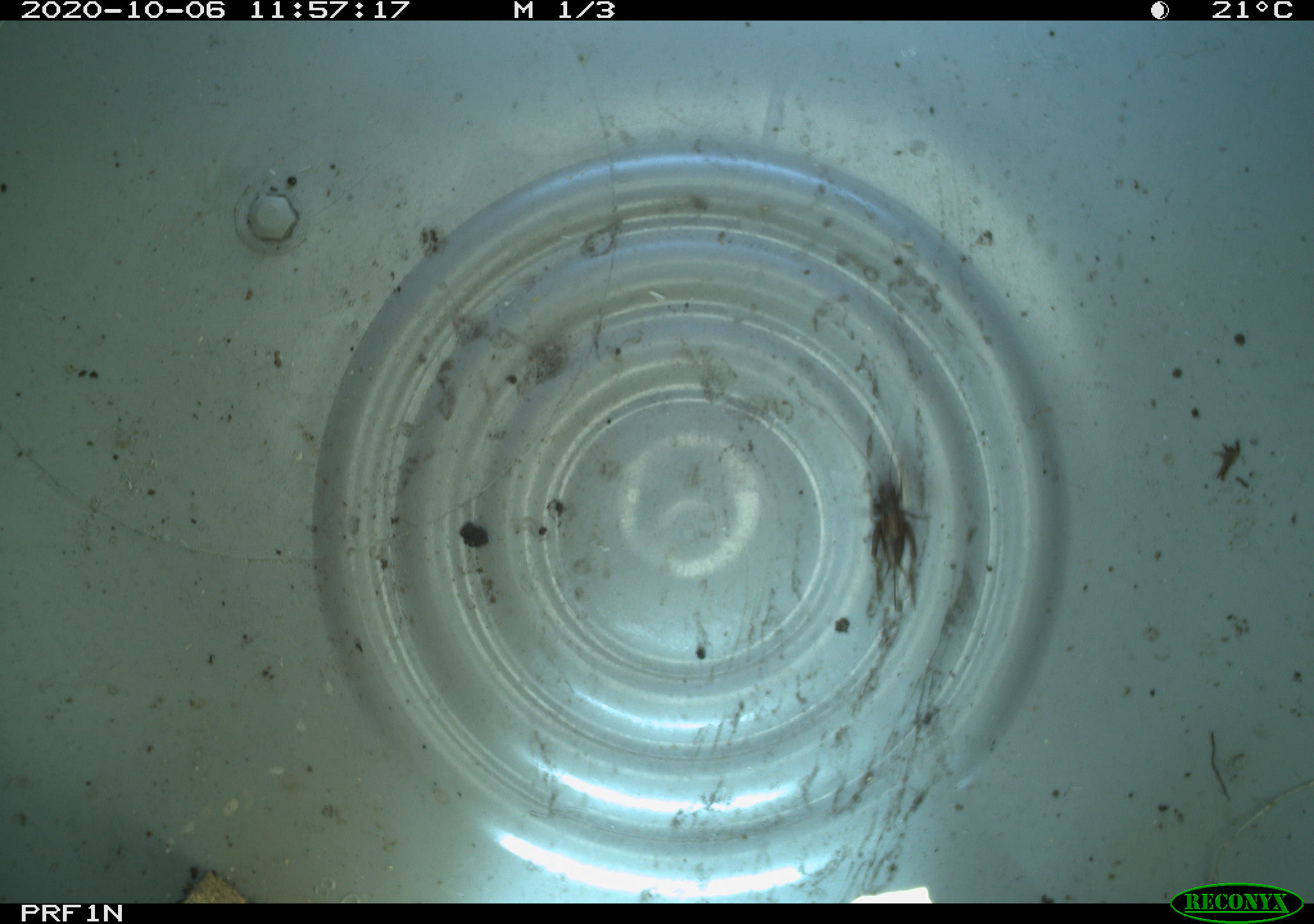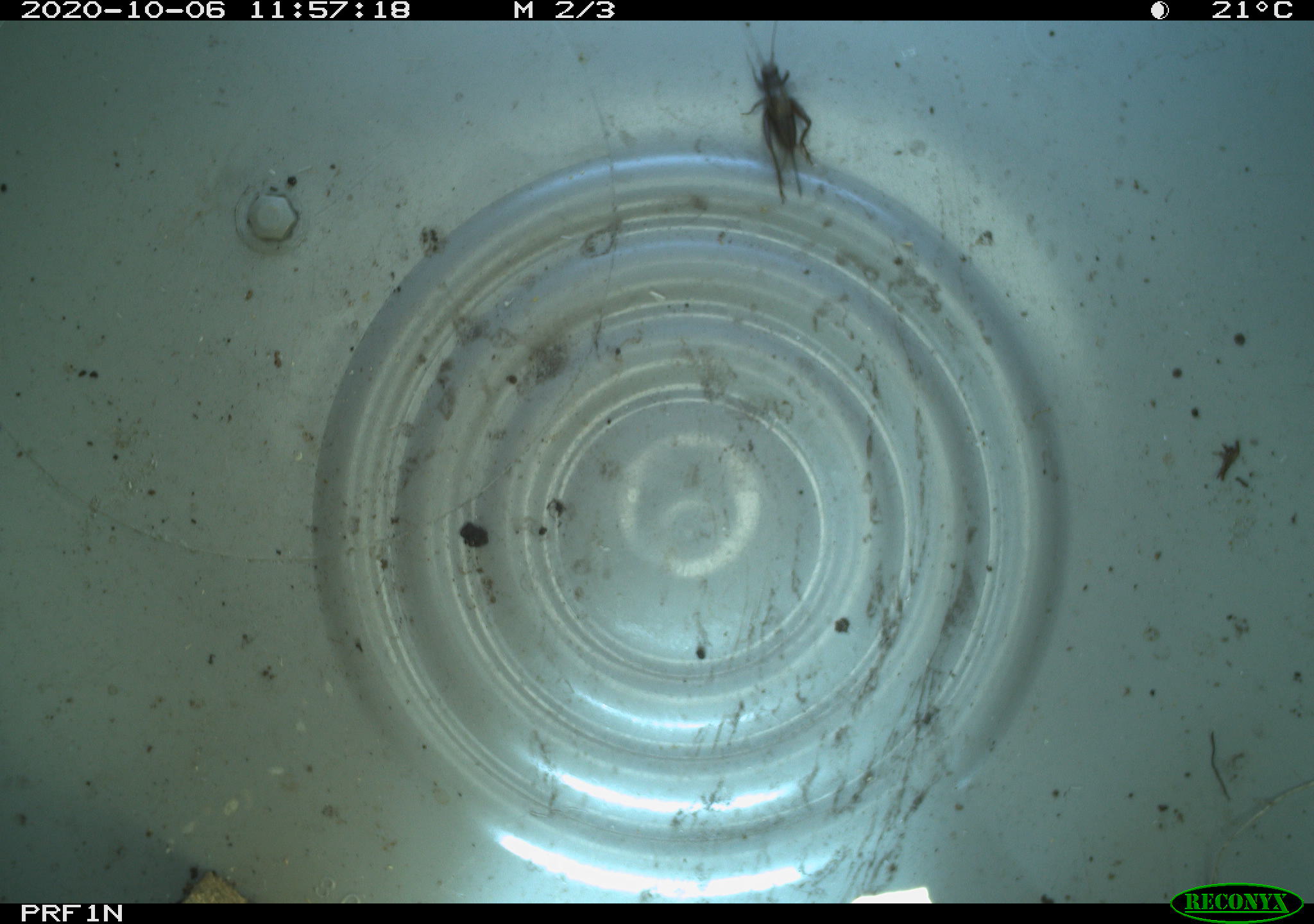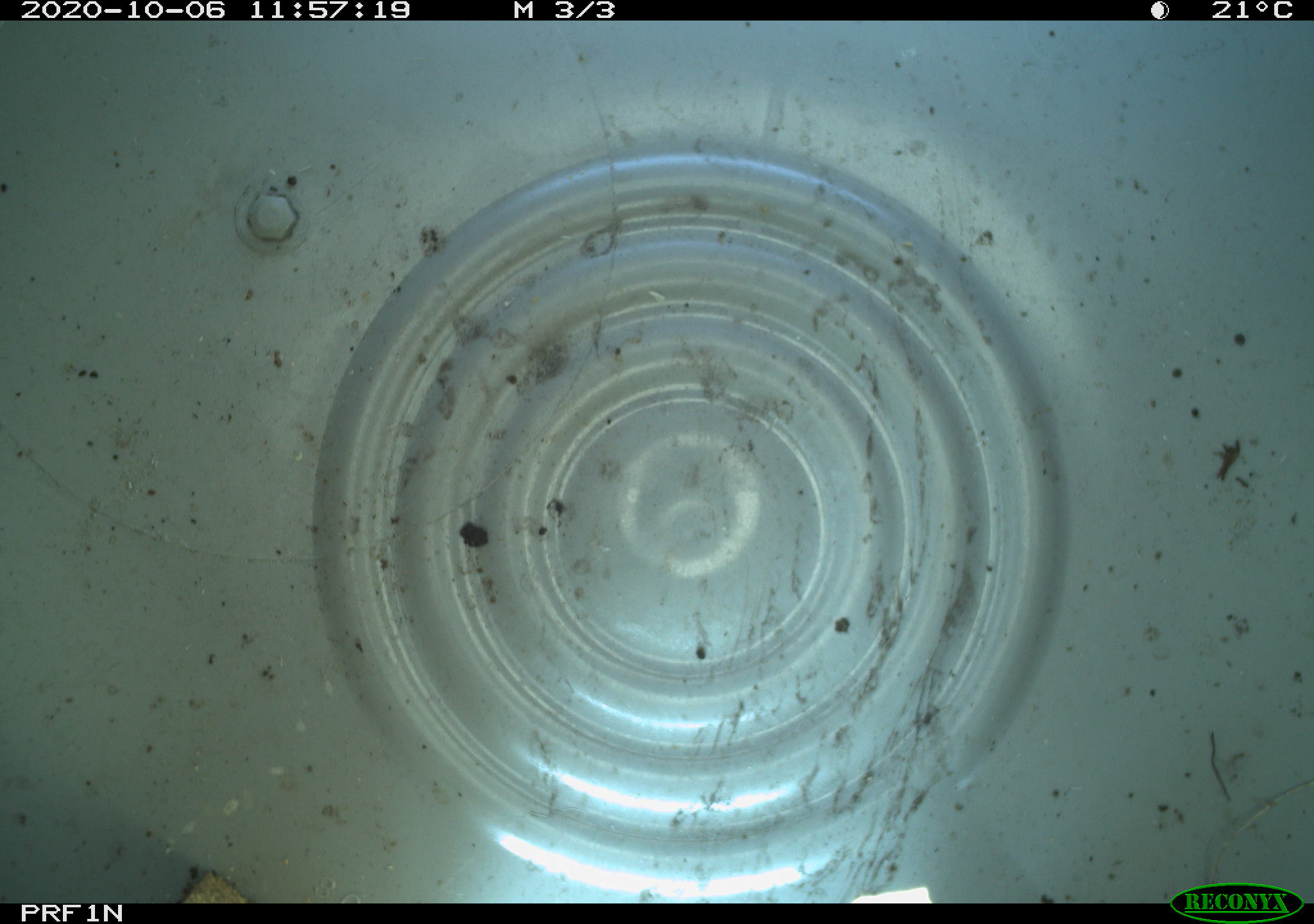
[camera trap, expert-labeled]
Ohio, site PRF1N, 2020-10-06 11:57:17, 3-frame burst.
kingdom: Animalia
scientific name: Animalia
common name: animal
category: invertebrate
Invertebrate (animal) (Animalia).